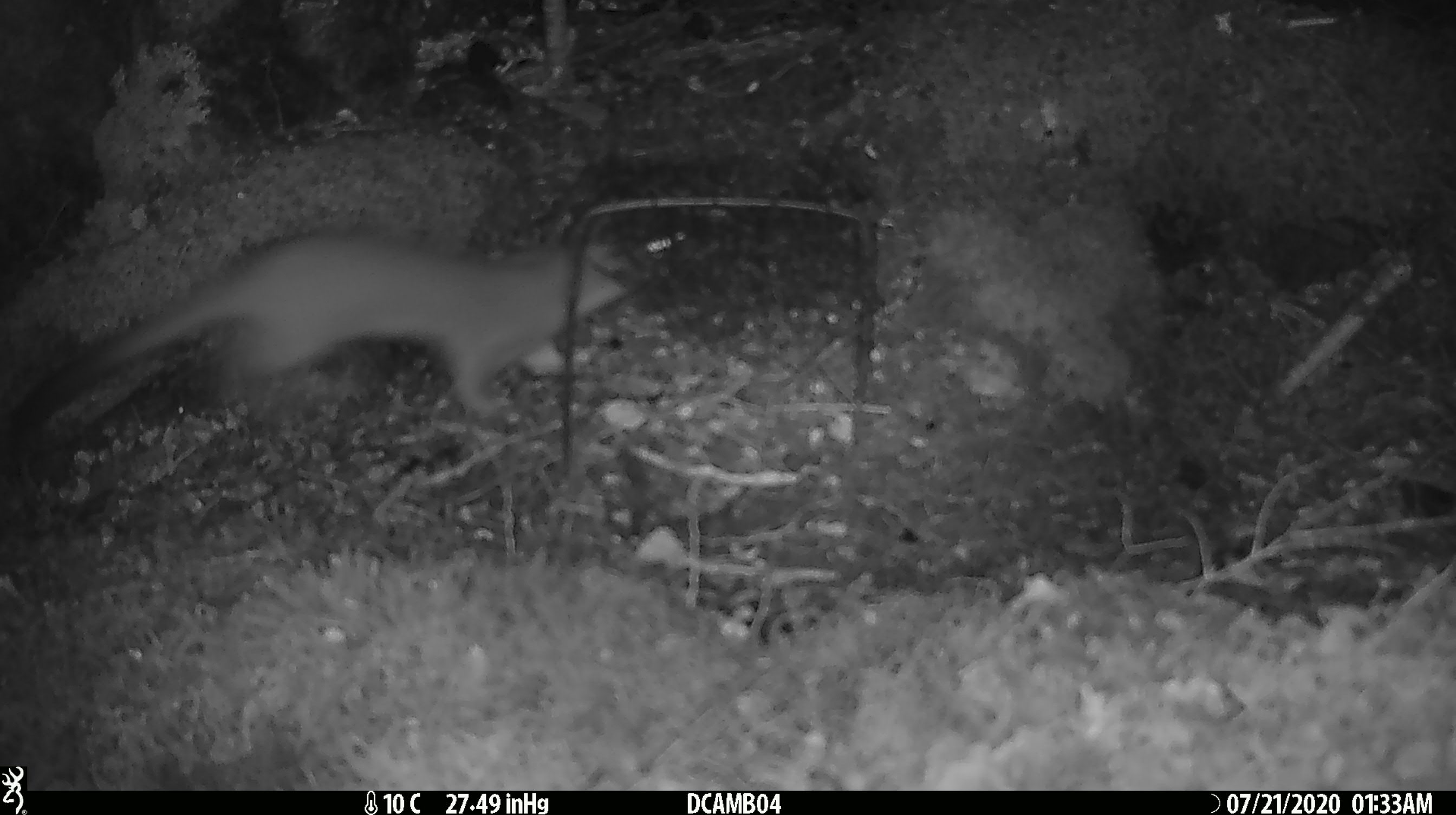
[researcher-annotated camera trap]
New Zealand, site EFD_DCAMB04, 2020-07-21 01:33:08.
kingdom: Animalia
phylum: Chordata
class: Mammalia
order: Carnivora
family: Mustelidae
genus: Mustela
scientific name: Mustela erminea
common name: stoat